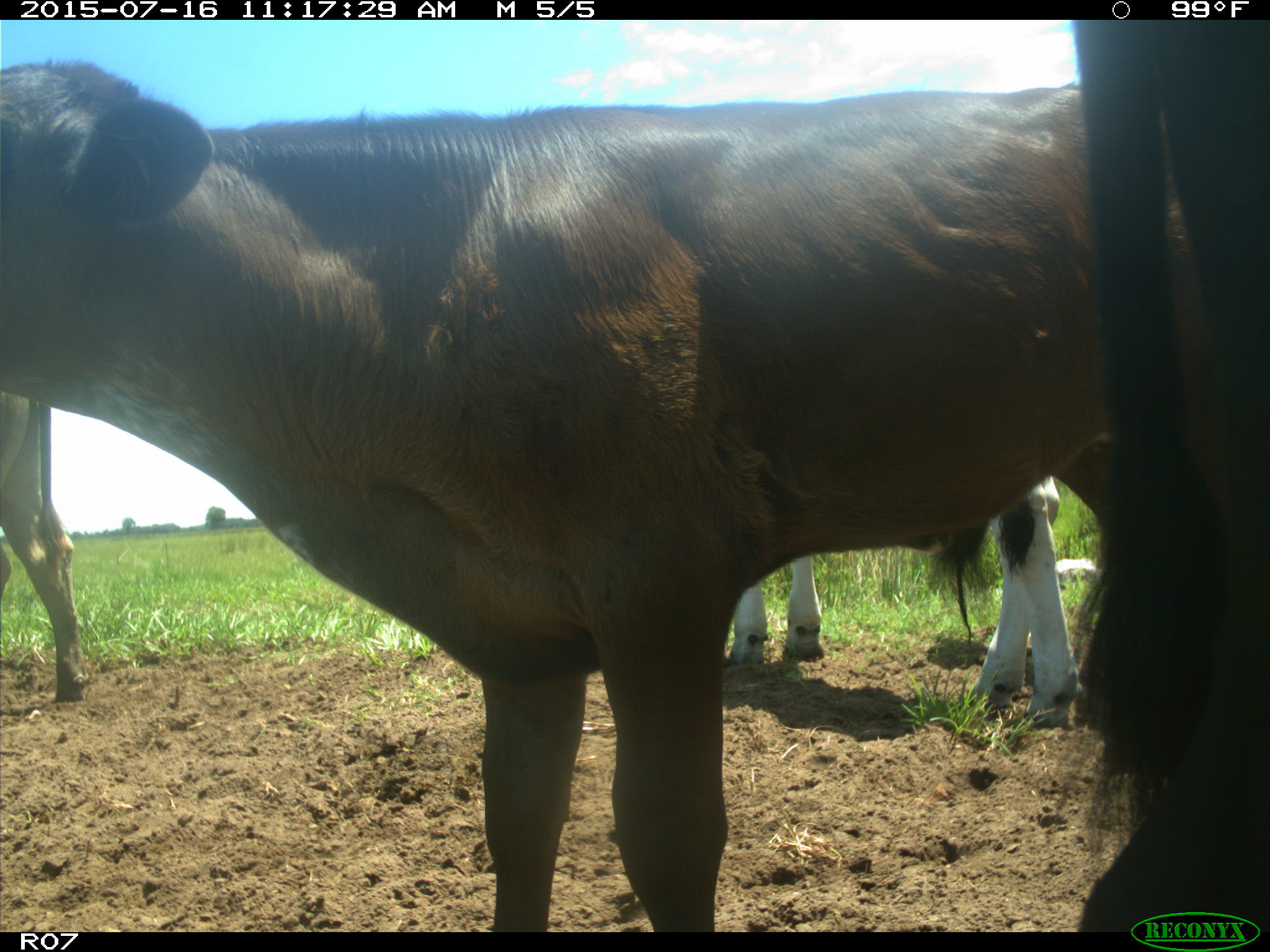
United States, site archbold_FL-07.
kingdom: Animalia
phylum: Chordata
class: Mammalia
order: Artiodactyla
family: Bovidae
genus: Bos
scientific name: Bos taurus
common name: domestic cow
Bos taurus (domestic cow).